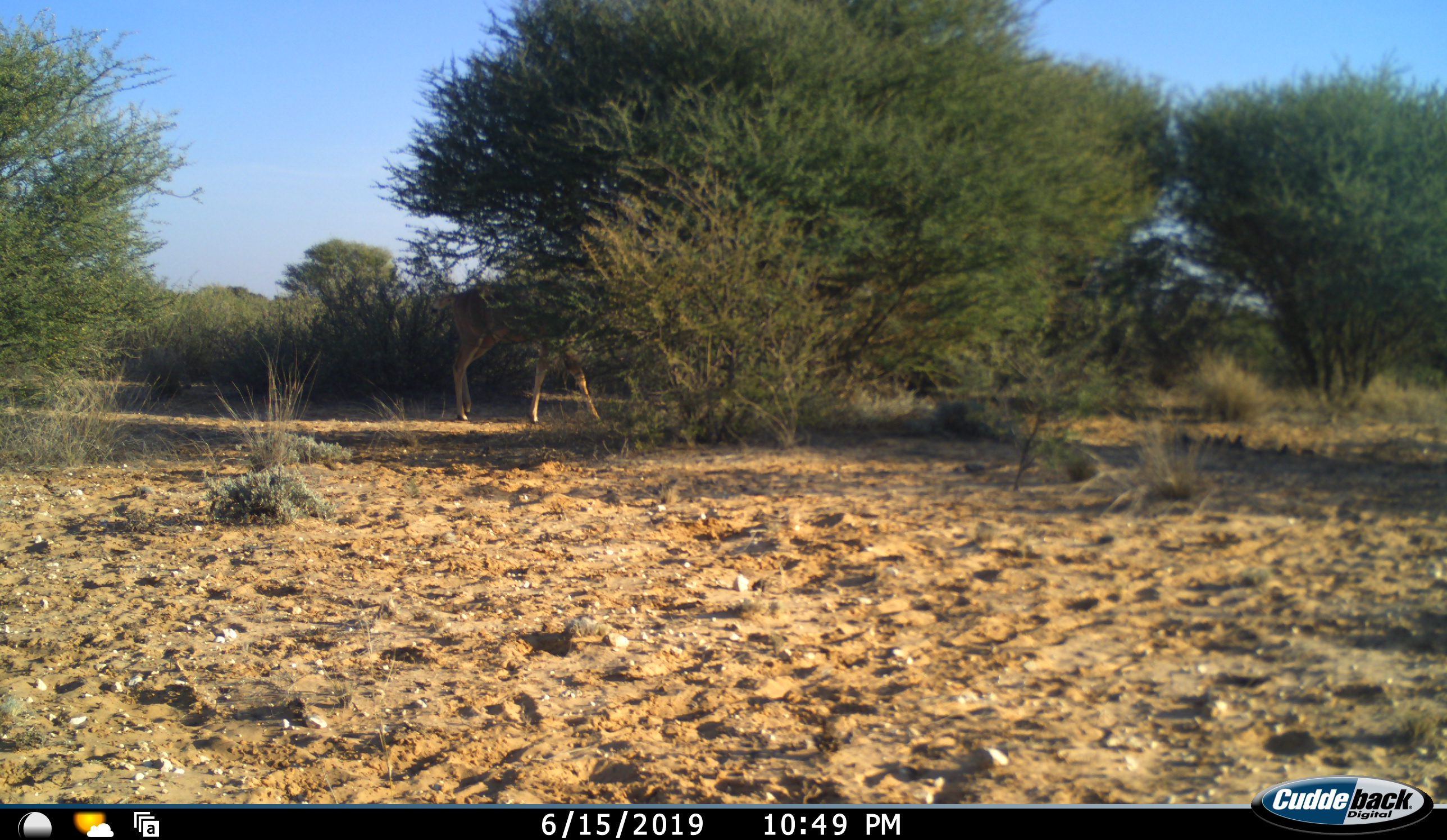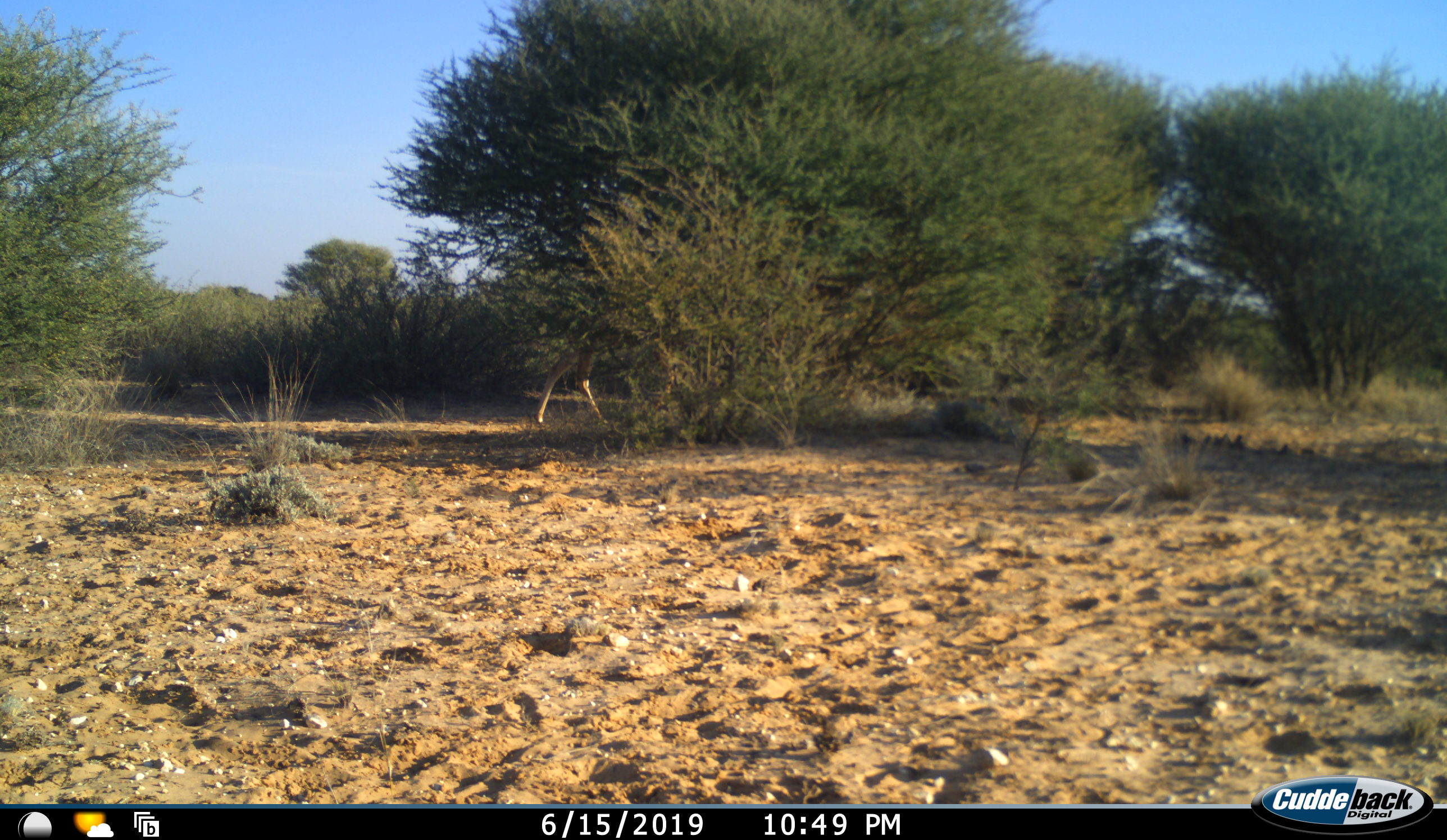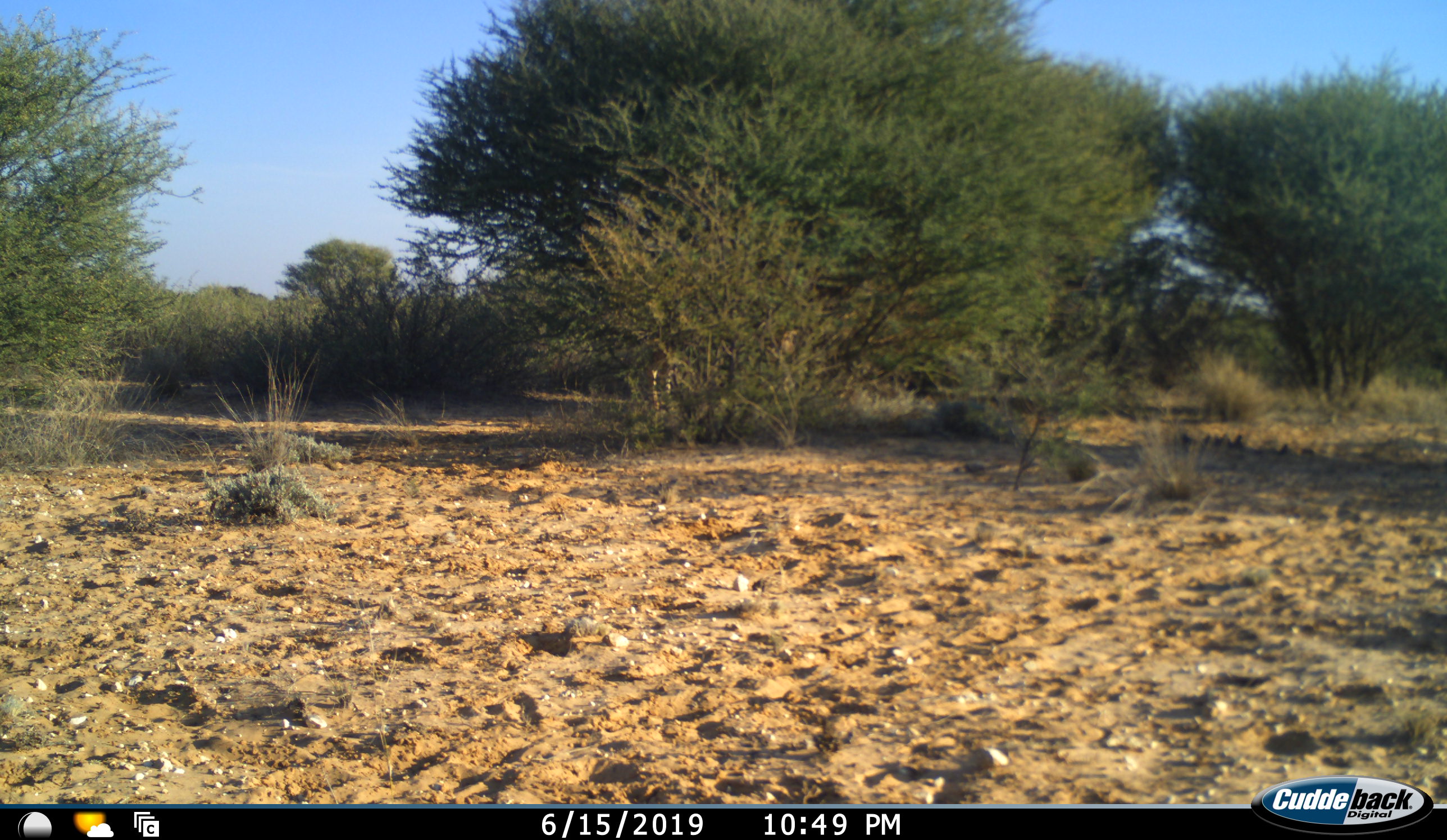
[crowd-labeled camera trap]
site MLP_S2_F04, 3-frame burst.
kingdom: Animalia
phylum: Chordata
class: Mammalia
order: Artiodactyla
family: Bovidae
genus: Tragelaphus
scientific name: Tragelaphus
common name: kudu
Kudu (Tragelaphus), count 1. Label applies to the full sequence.